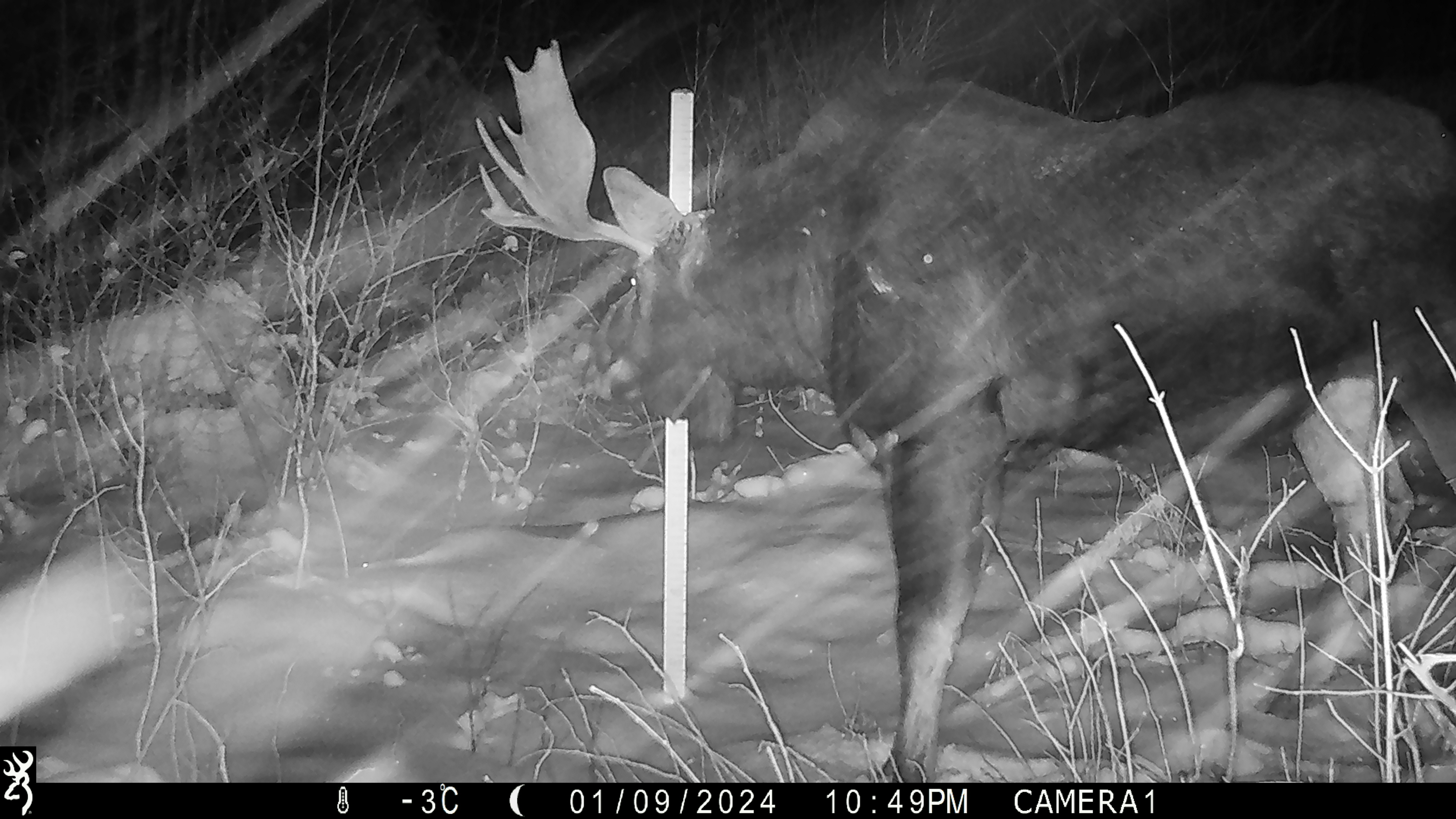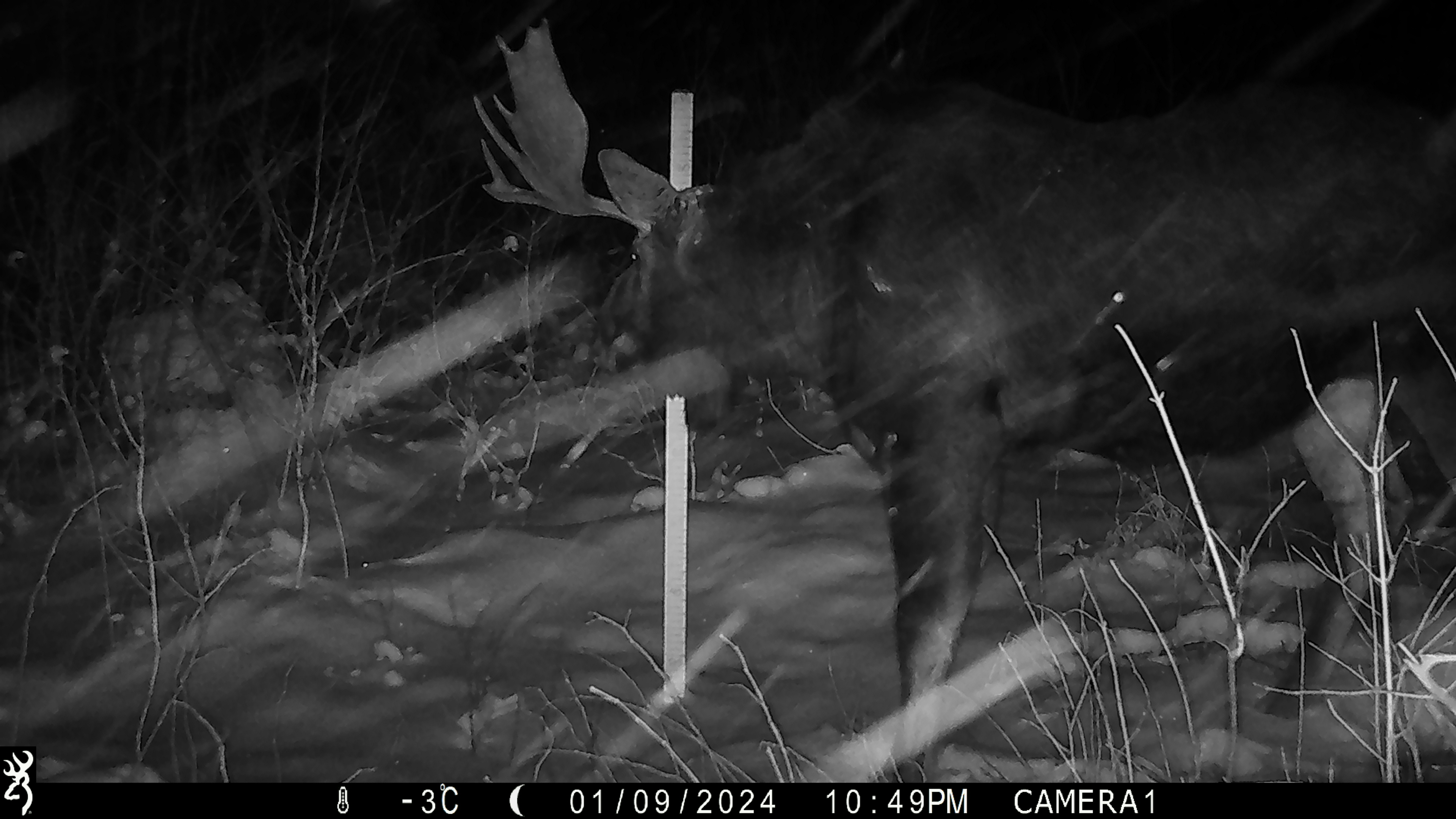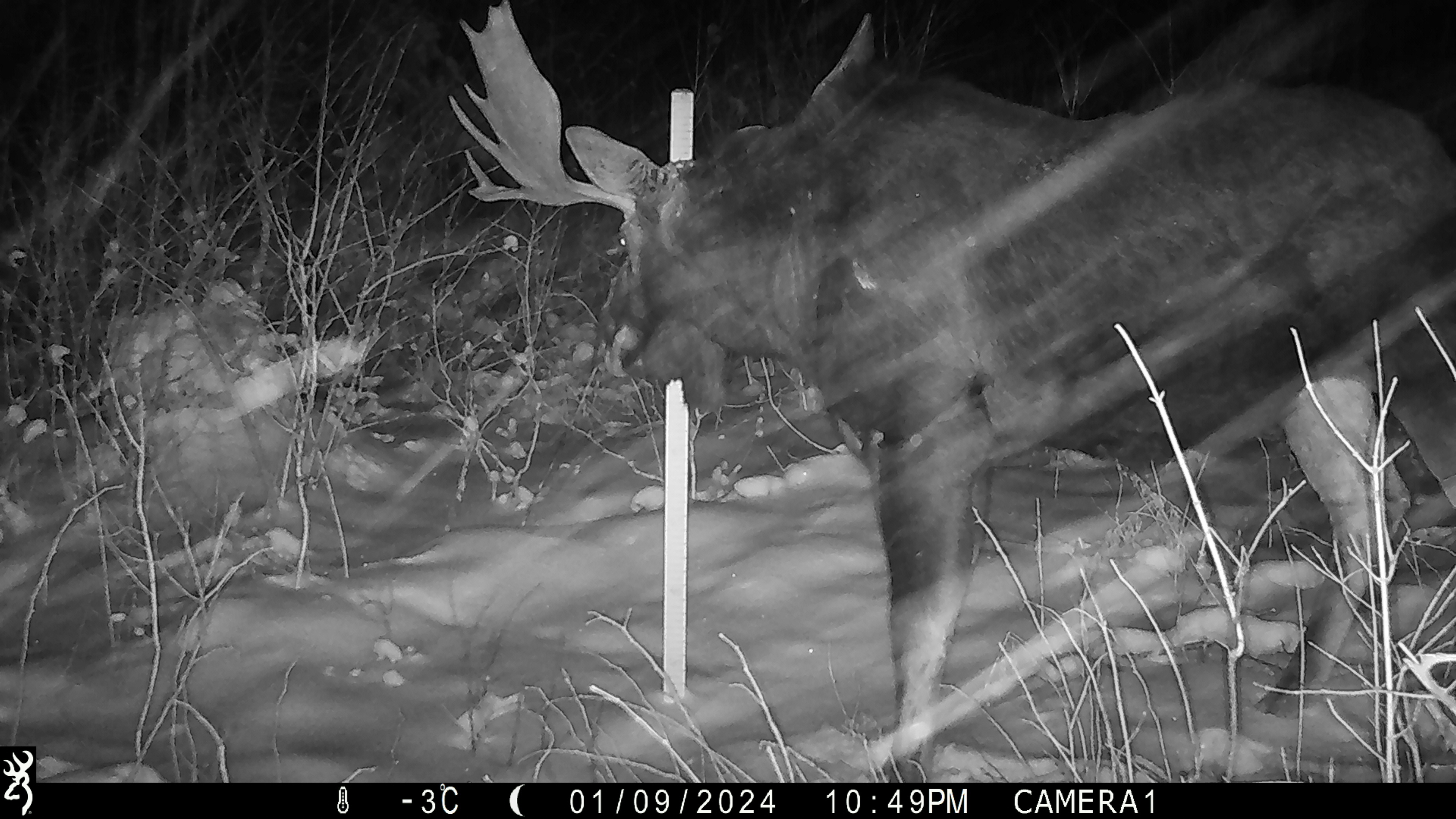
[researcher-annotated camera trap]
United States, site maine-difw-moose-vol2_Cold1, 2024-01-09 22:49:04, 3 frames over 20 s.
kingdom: Animalia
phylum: Chordata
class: Mammalia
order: Artiodactyla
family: Cervidae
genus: Alces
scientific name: Alces alces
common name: moose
Moose (Alces alces).